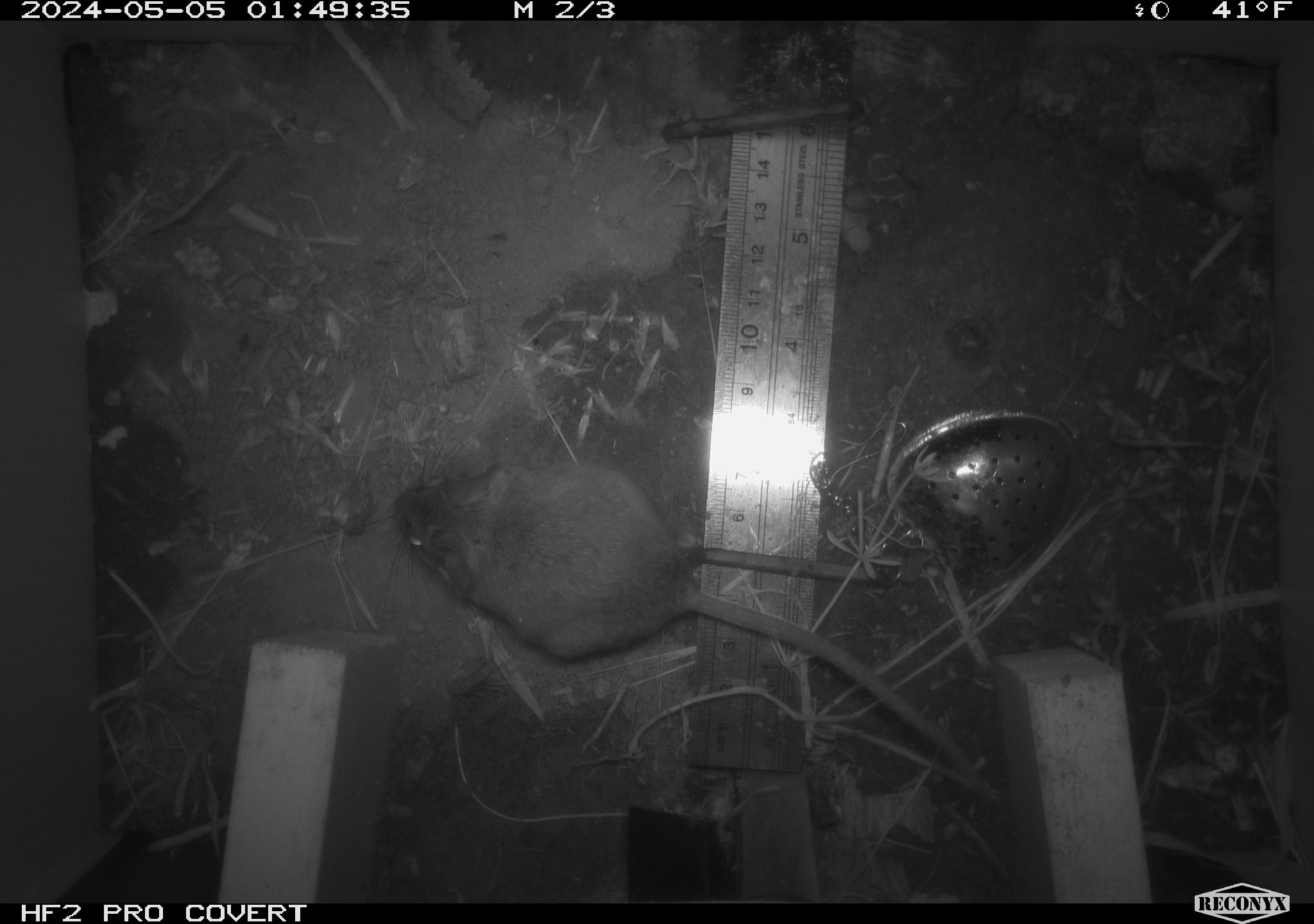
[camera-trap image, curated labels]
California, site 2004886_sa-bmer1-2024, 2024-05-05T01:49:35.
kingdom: Animalia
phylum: Chordata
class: Mammalia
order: Rodentia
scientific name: Rodentia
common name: mouse species